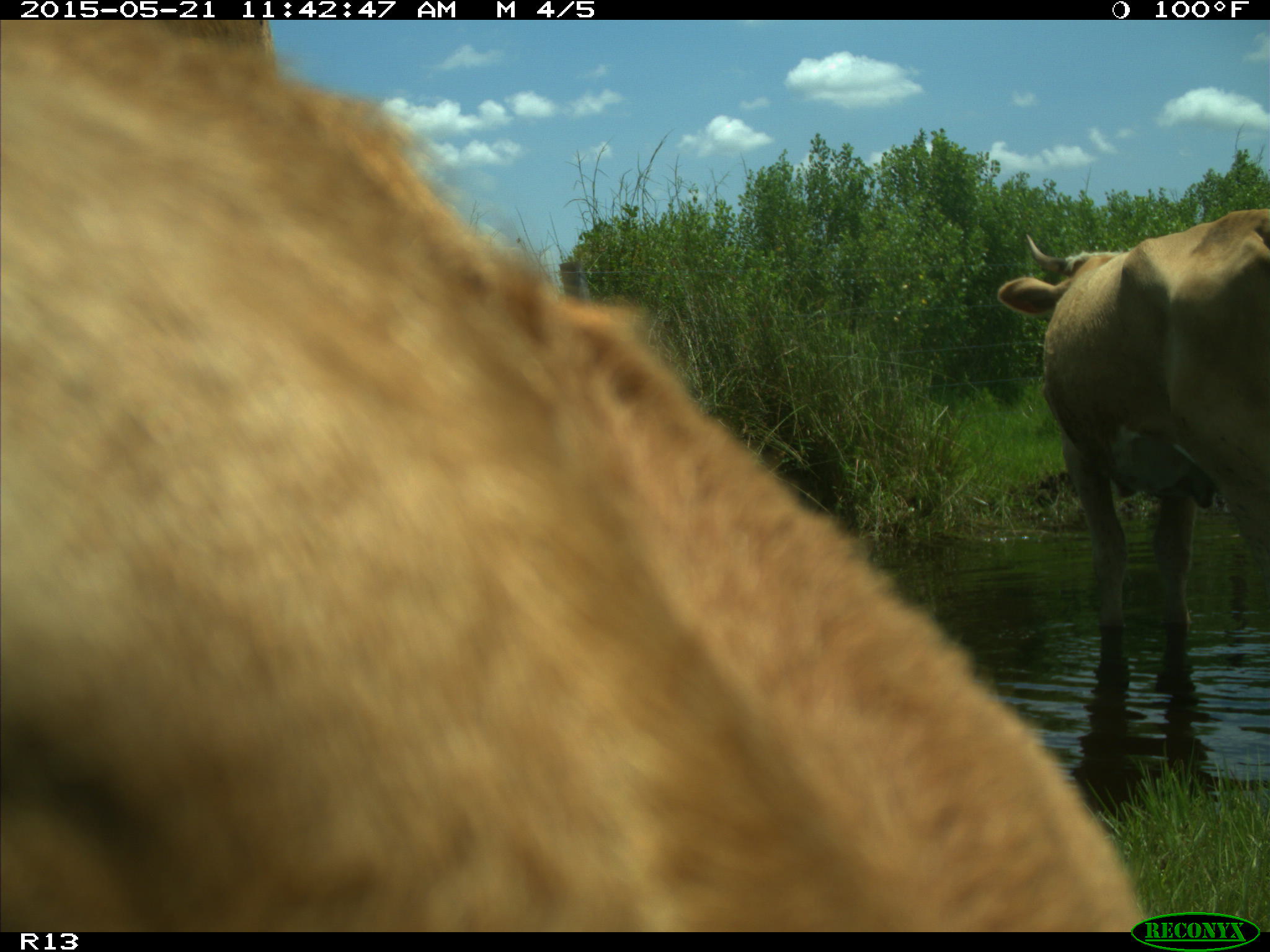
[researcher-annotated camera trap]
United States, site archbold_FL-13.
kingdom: Animalia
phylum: Chordata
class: Mammalia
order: Artiodactyla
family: Bovidae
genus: Bos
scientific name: Bos taurus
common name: domestic cow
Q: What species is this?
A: Bos taurus (domestic cow).